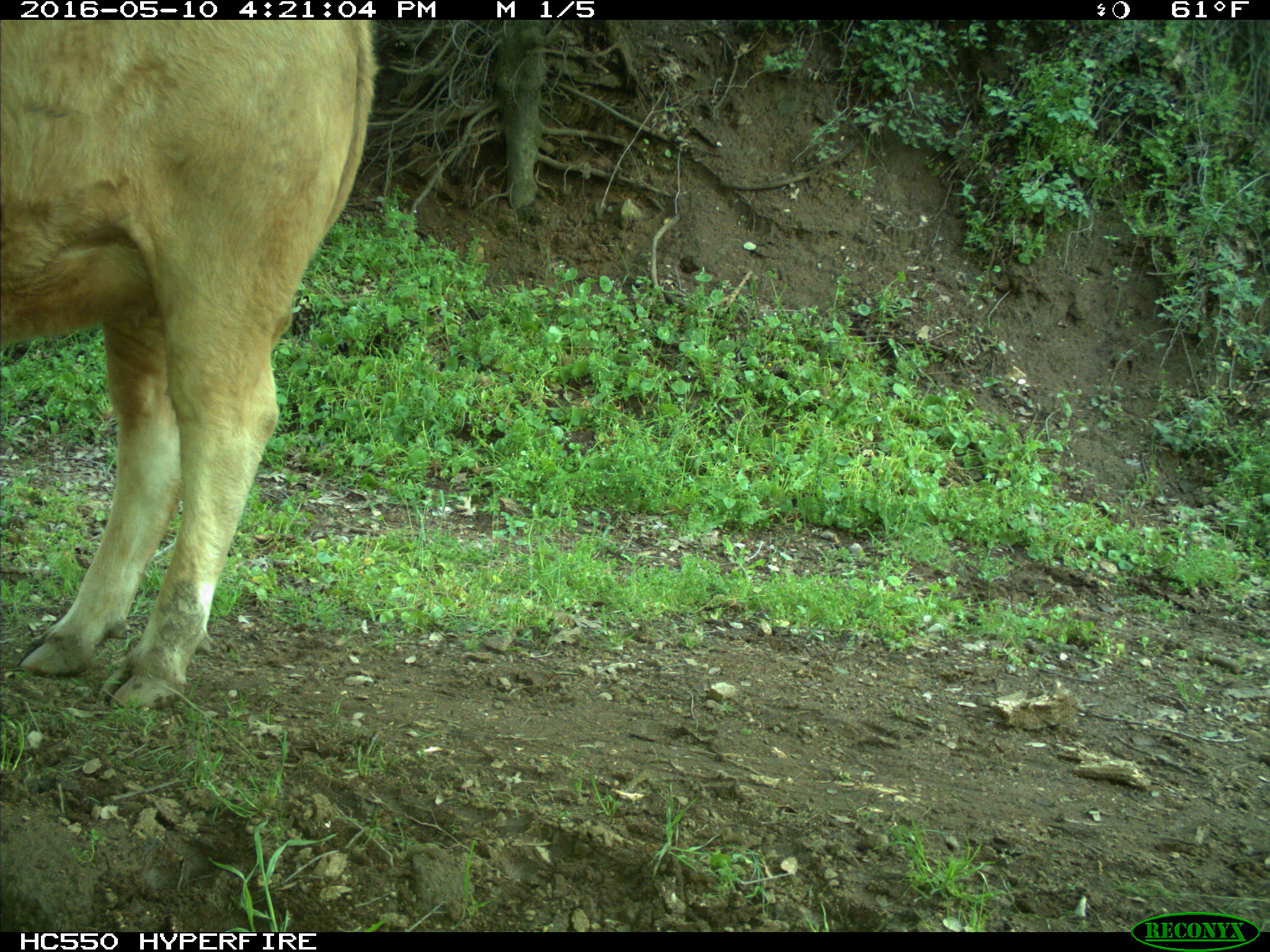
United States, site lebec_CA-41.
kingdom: Animalia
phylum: Chordata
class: Mammalia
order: Artiodactyla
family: Bovidae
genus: Bos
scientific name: Bos taurus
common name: domestic cow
Bos taurus (domestic cow).